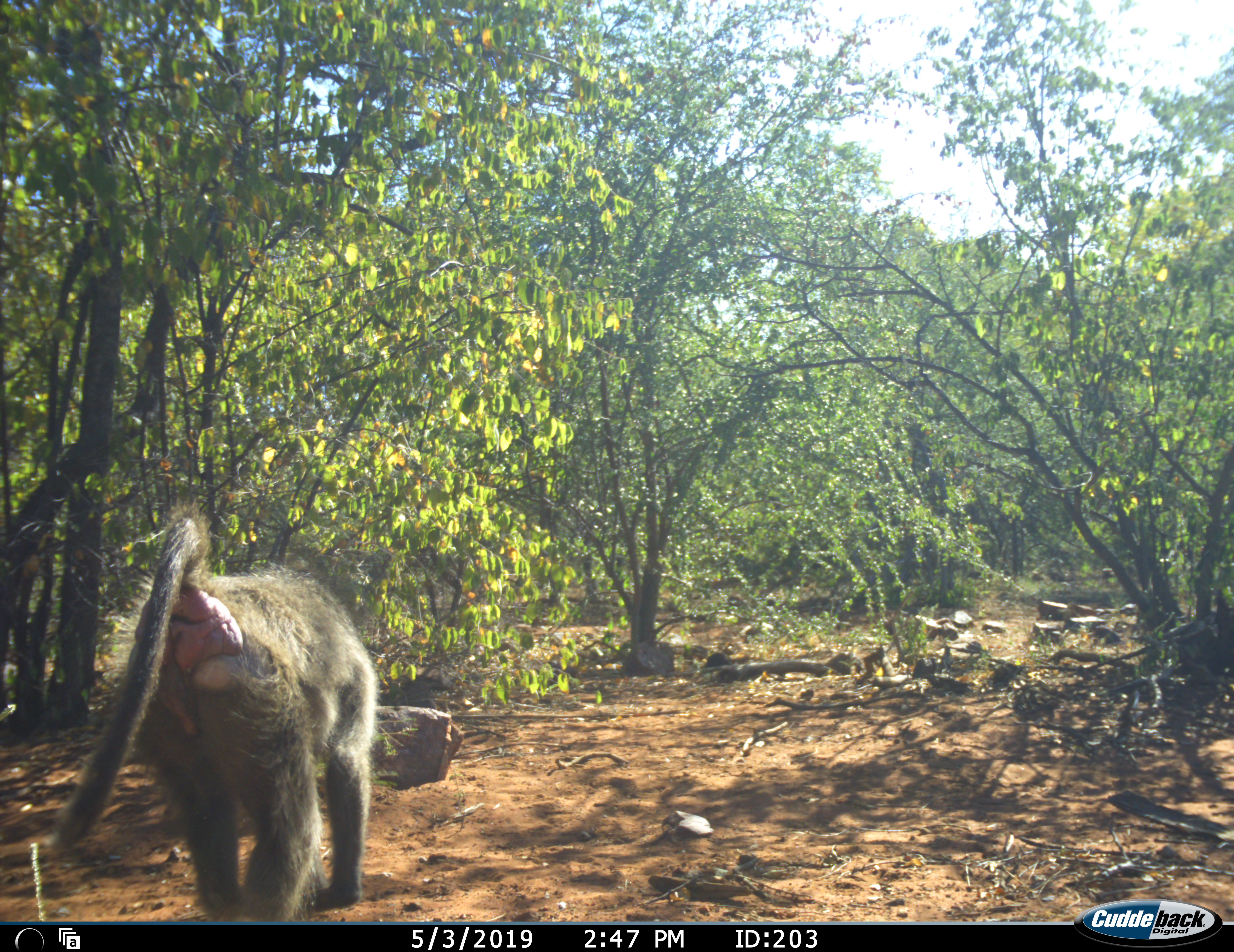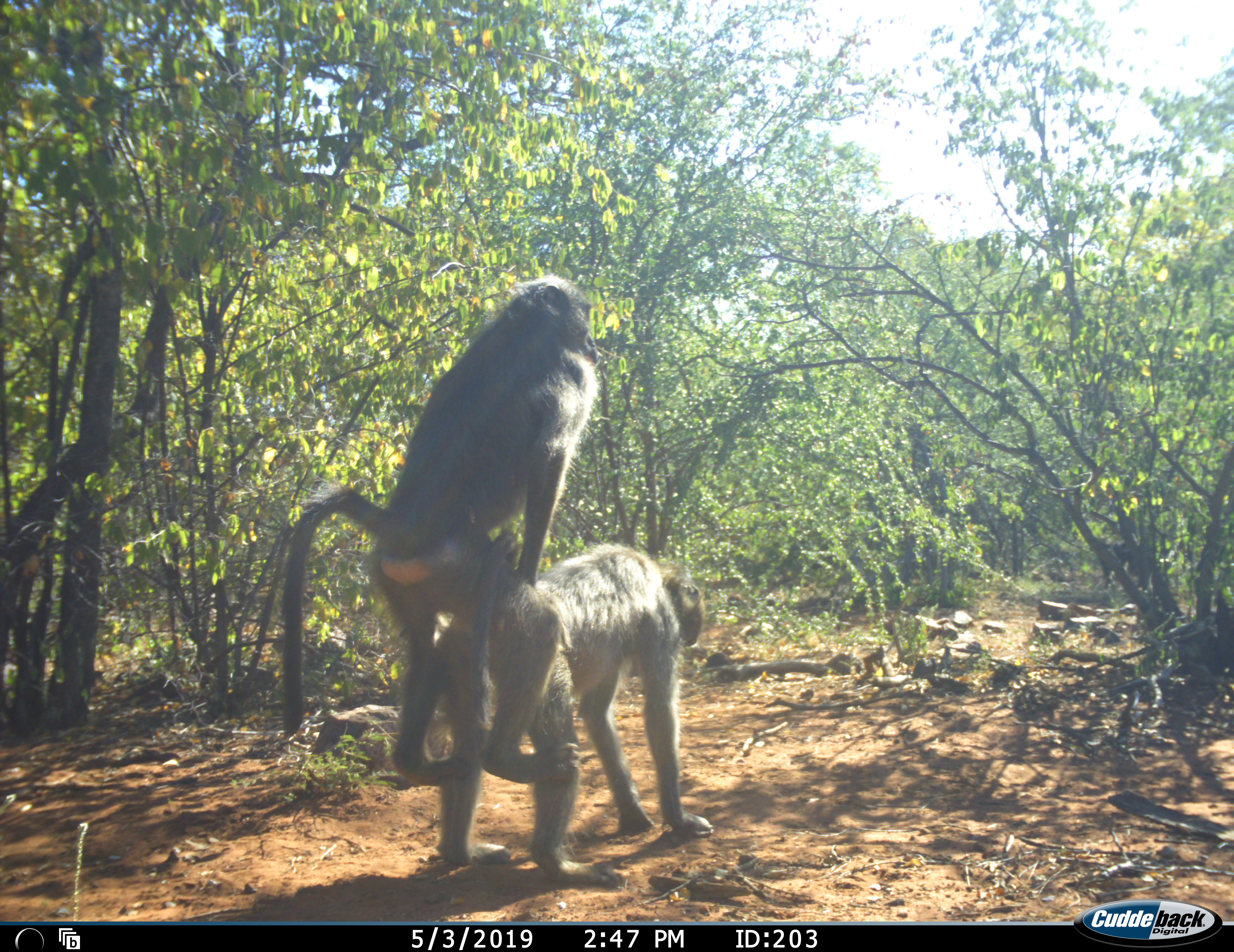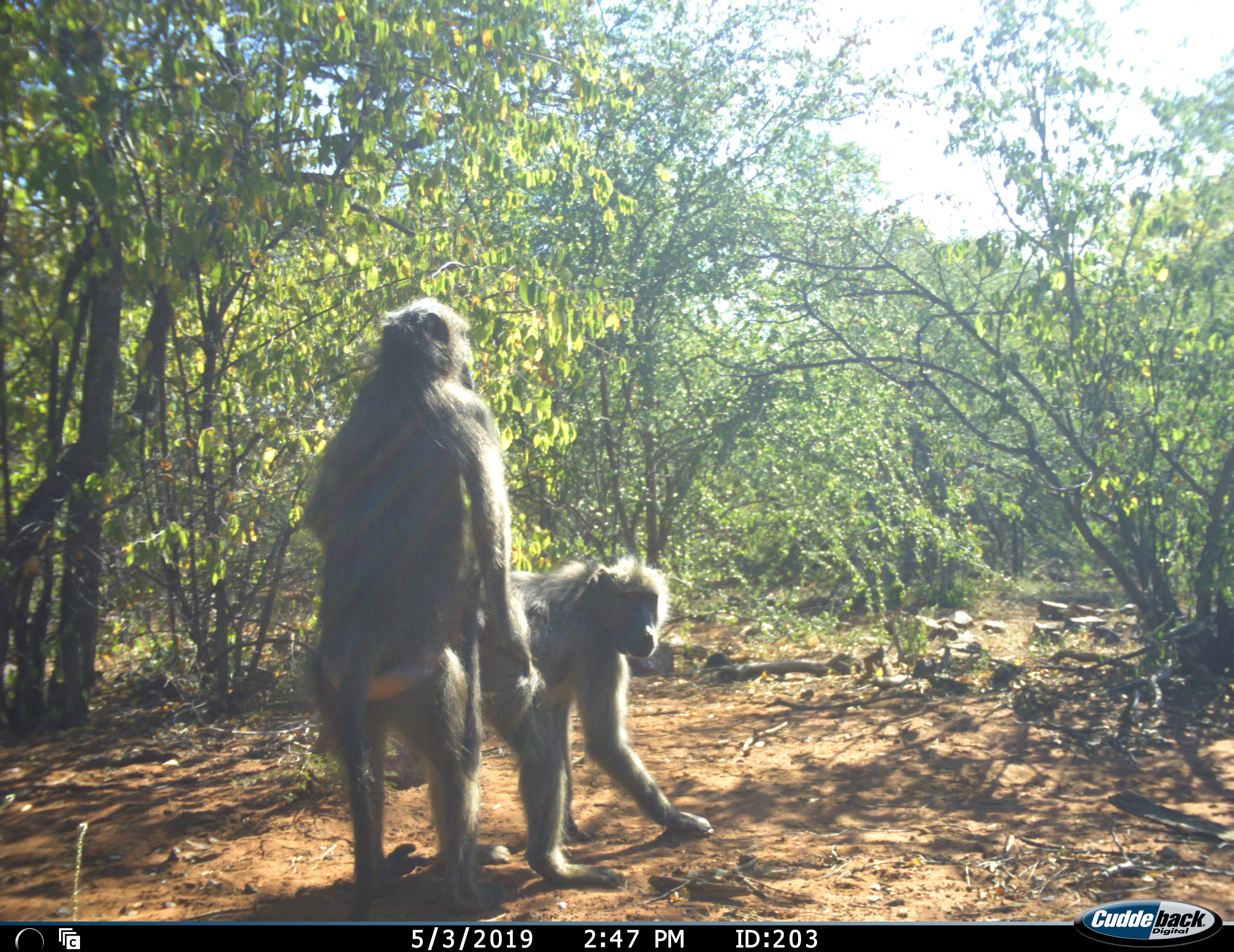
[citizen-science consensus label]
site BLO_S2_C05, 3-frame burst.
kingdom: Animalia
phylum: Chordata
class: Mammalia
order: Primates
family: Cercopithecidae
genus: Papio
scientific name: Papio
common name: baboon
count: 2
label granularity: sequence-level